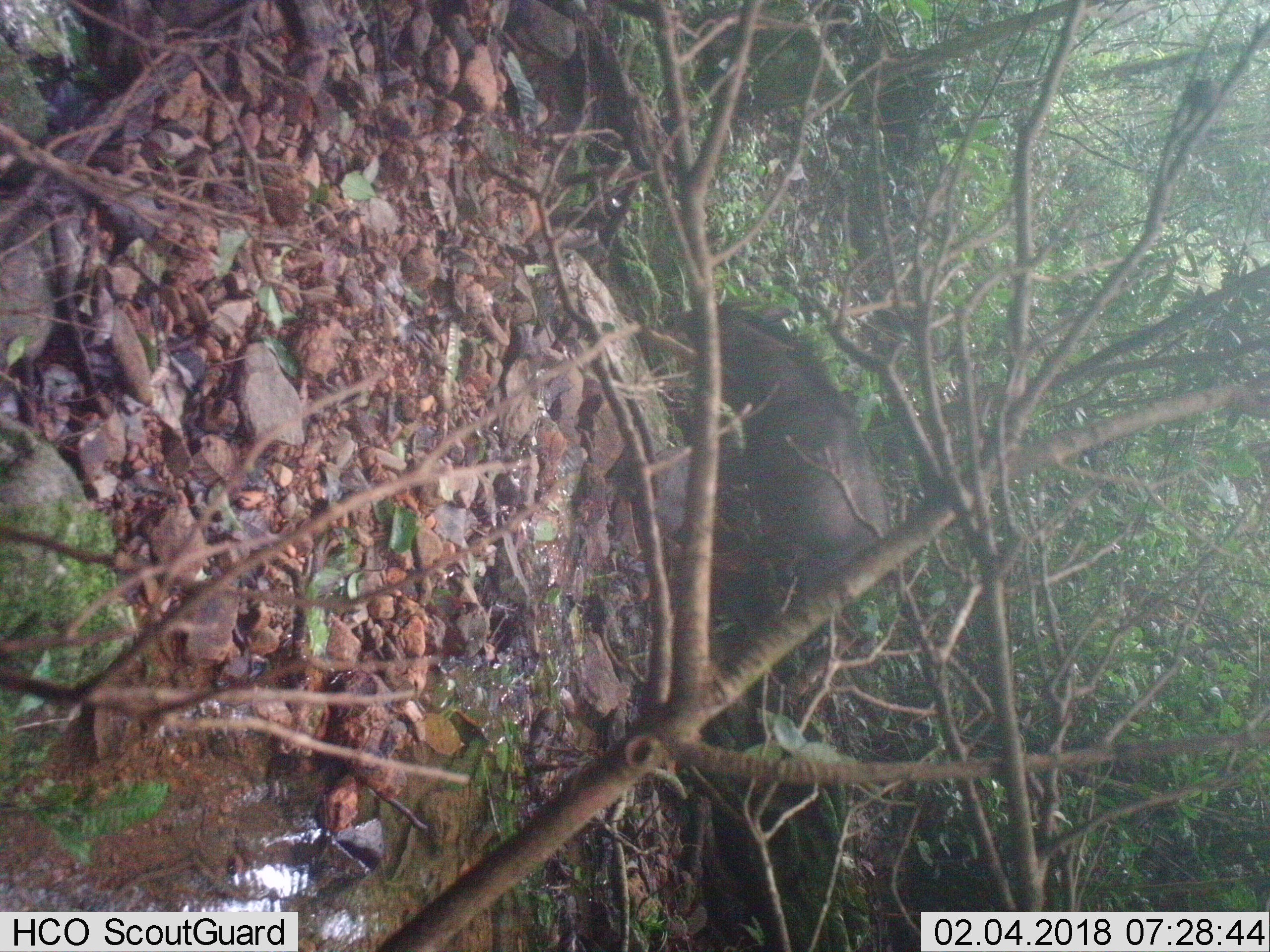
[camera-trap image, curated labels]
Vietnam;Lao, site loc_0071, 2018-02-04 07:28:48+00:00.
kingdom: Animalia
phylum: Chordata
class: Mammalia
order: Artiodactyla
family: Bovidae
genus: Capricornis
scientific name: Capricornis sumatraensis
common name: chinese serow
Chinese serow (Capricornis sumatraensis). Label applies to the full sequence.